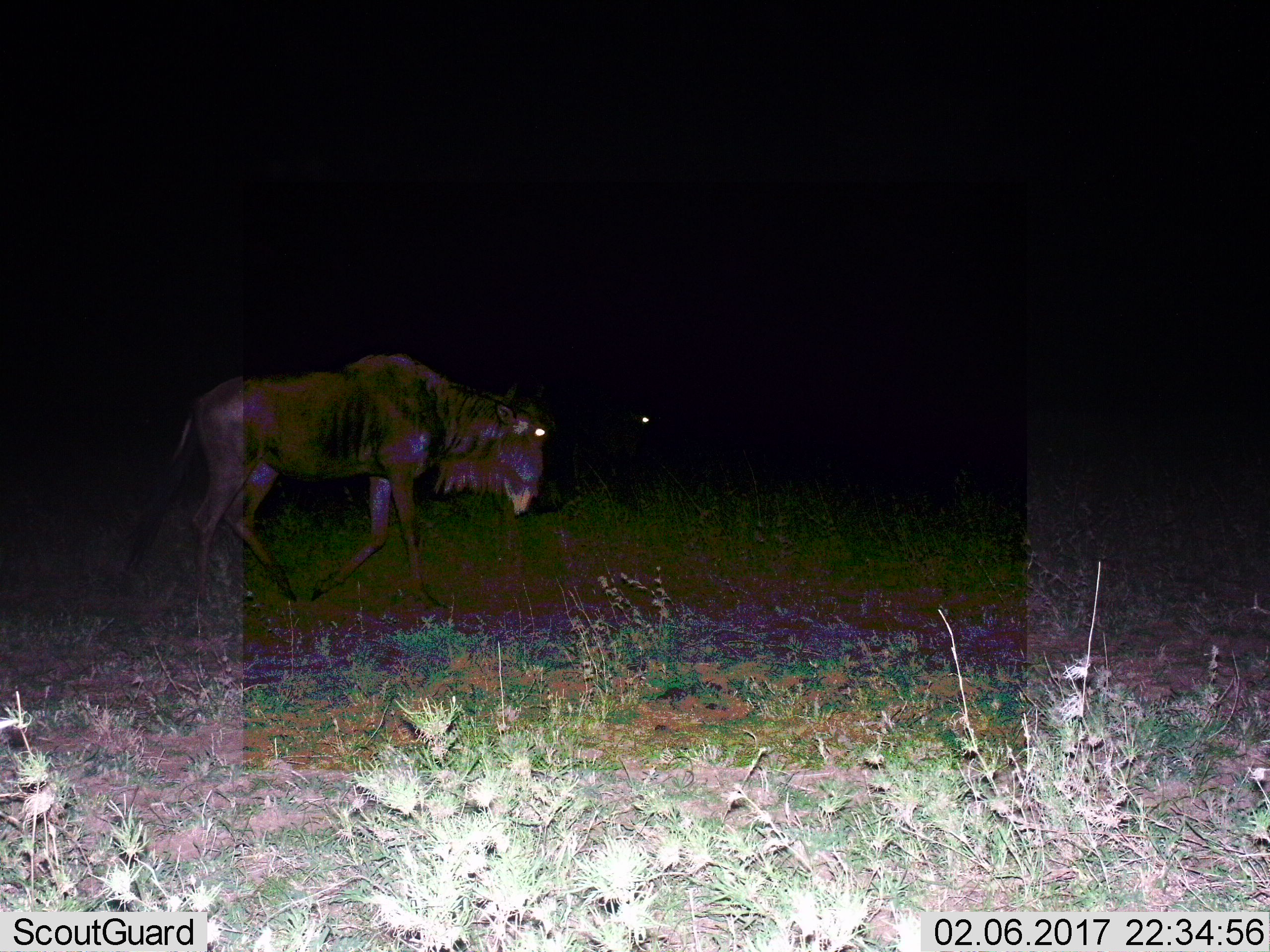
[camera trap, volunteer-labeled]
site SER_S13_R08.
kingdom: Animalia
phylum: Chordata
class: Mammalia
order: Artiodactyla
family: Bovidae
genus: Connochaetes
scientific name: Connochaetes taurinus taurinus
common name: blue wildebeest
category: wildebeestblue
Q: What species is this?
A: Wildebeestblue (blue wildebeest) (Connochaetes taurinus taurinus).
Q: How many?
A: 1.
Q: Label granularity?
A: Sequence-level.